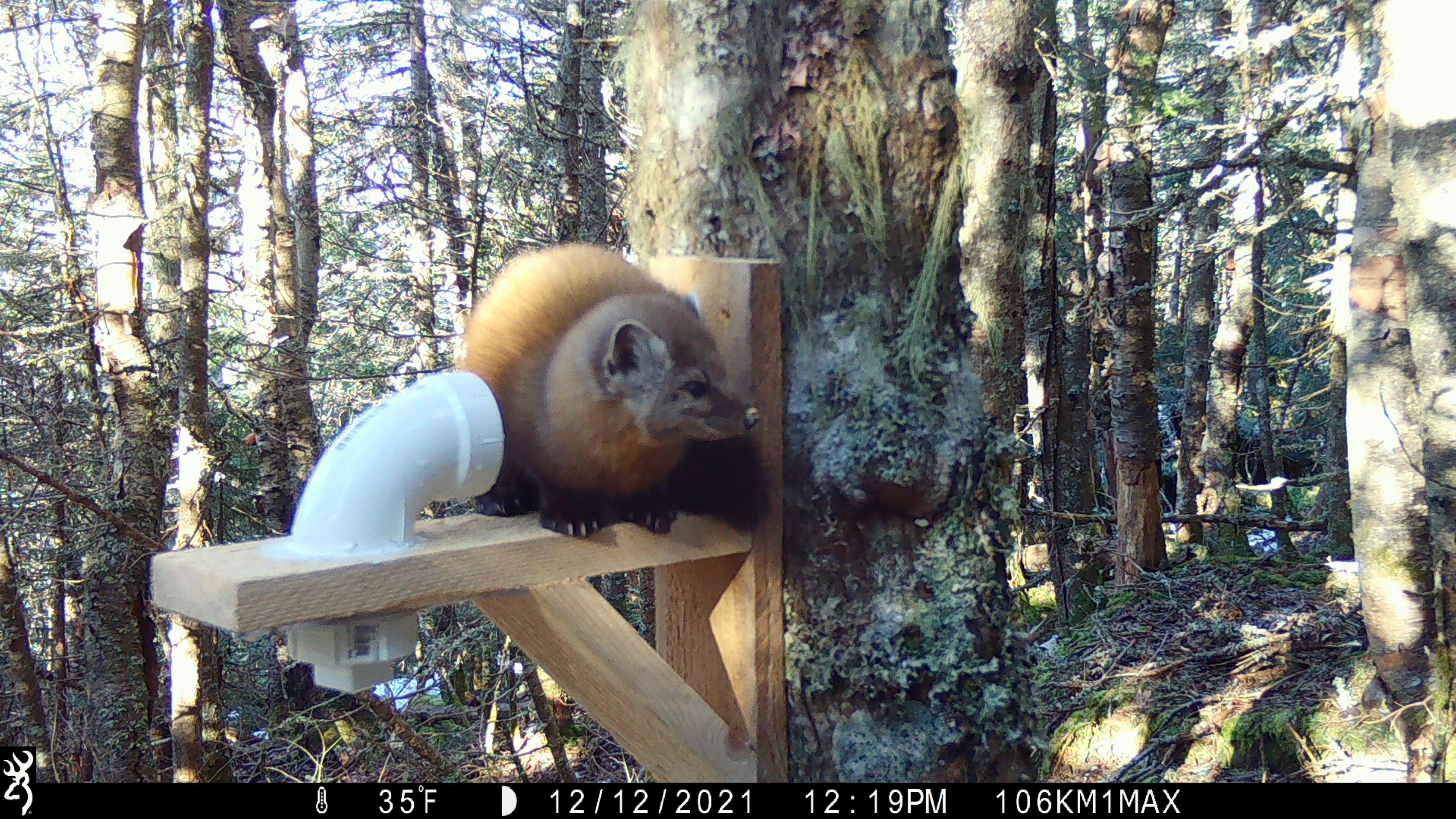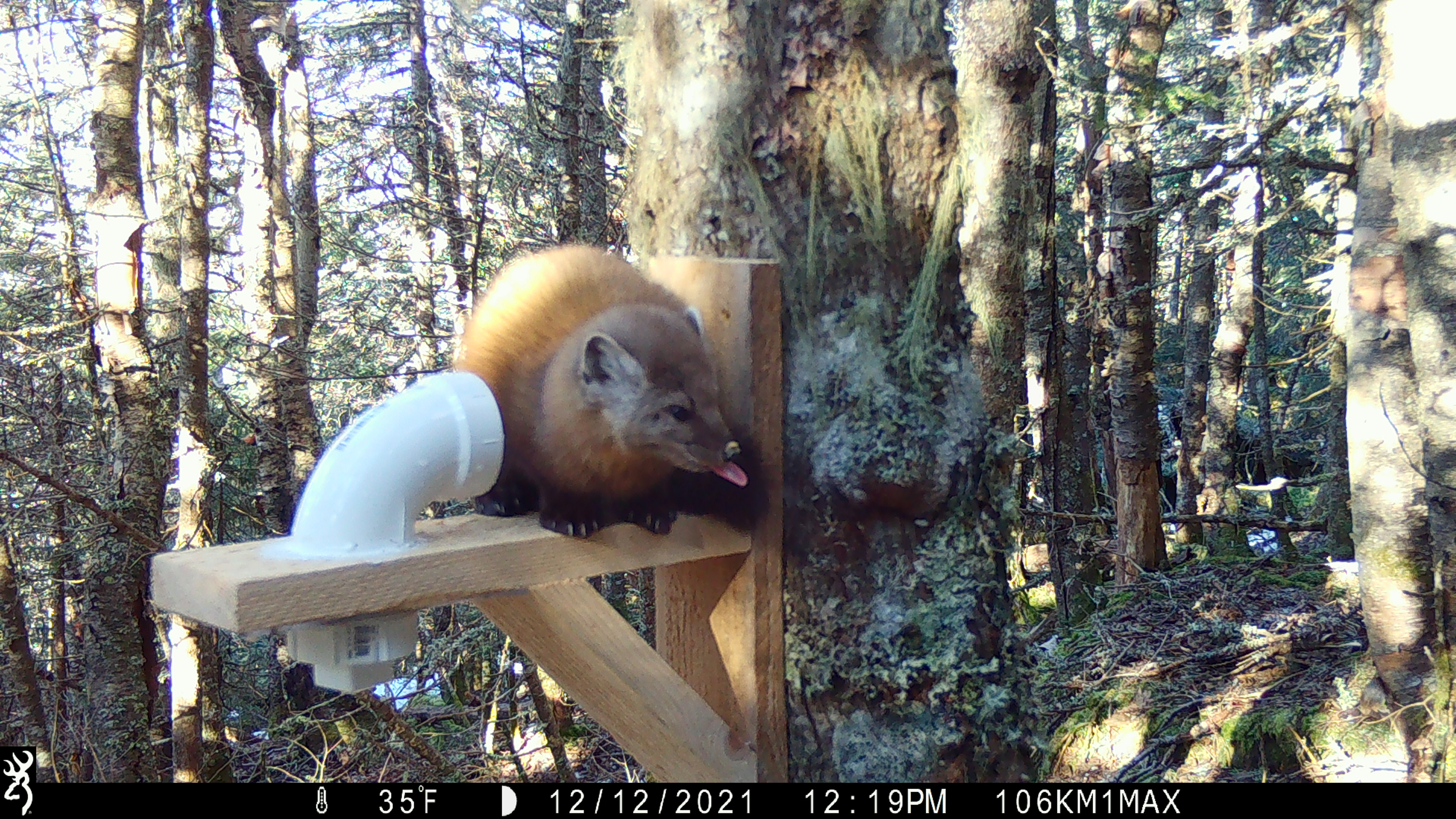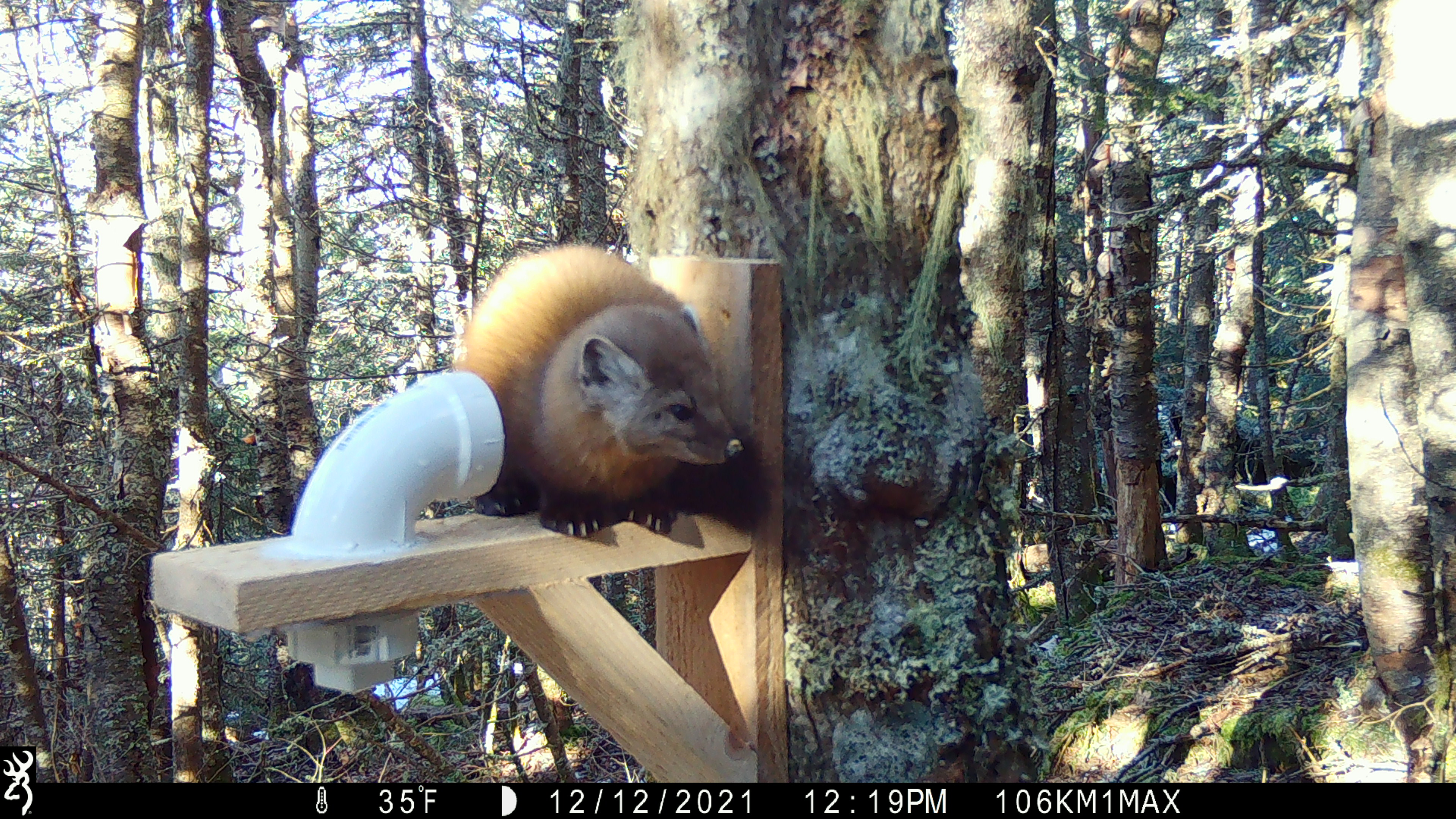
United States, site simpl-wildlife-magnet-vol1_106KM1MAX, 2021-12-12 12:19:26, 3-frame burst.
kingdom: Animalia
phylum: Chordata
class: Mammalia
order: Carnivora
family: Mustelidae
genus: Martes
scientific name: Martes americana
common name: american marten